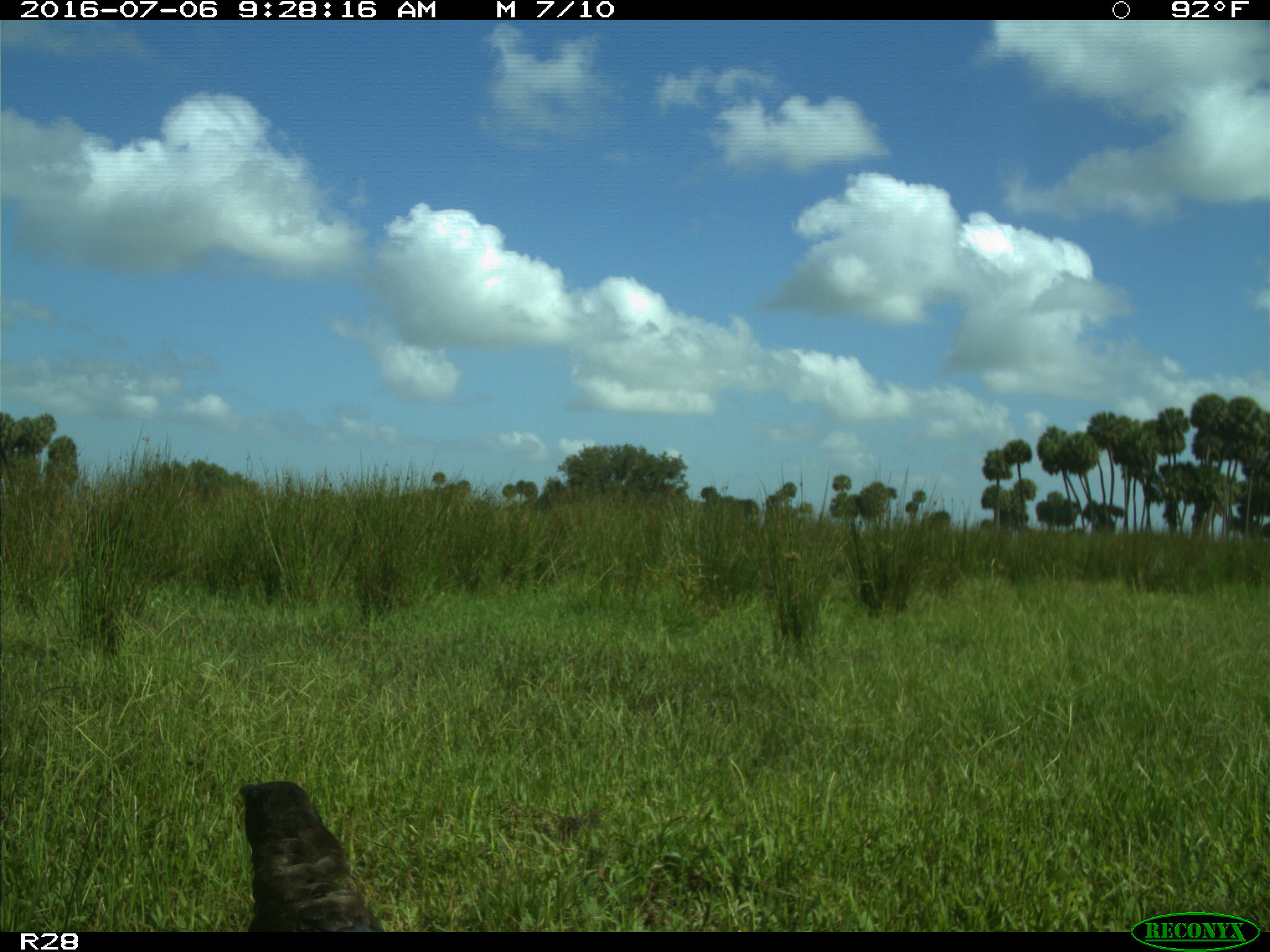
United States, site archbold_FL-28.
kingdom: Animalia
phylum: Chordata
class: Mammalia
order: Carnivora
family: Felidae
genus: Lynx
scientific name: Lynx rufus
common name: bobcat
Lynx rufus (bobcat).